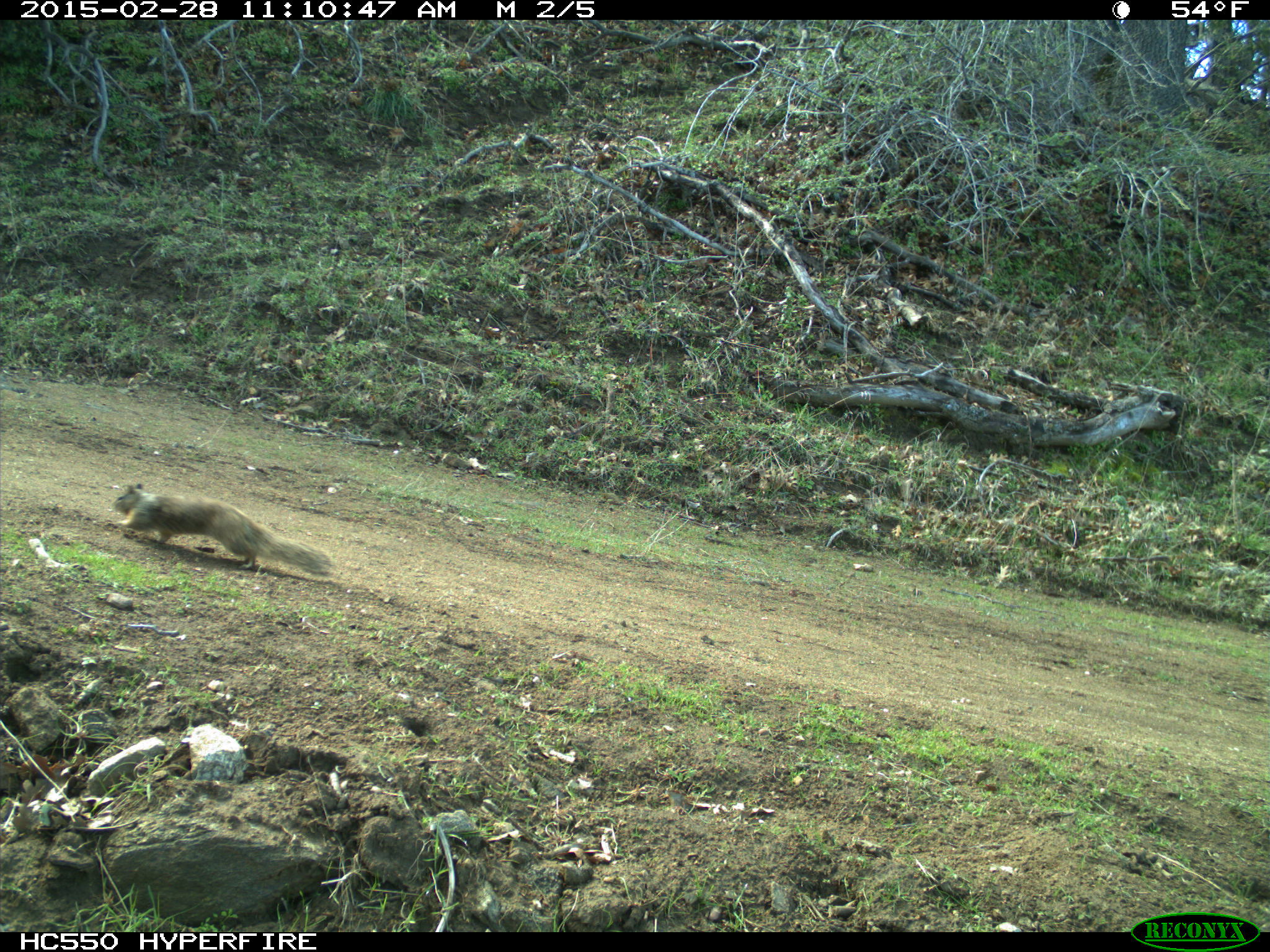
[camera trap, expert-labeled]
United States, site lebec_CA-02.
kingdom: Animalia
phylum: Chordata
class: Mammalia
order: Rodentia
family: Sciuridae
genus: Otospermophilus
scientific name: Otospermophilus beecheyi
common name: california ground squirrel